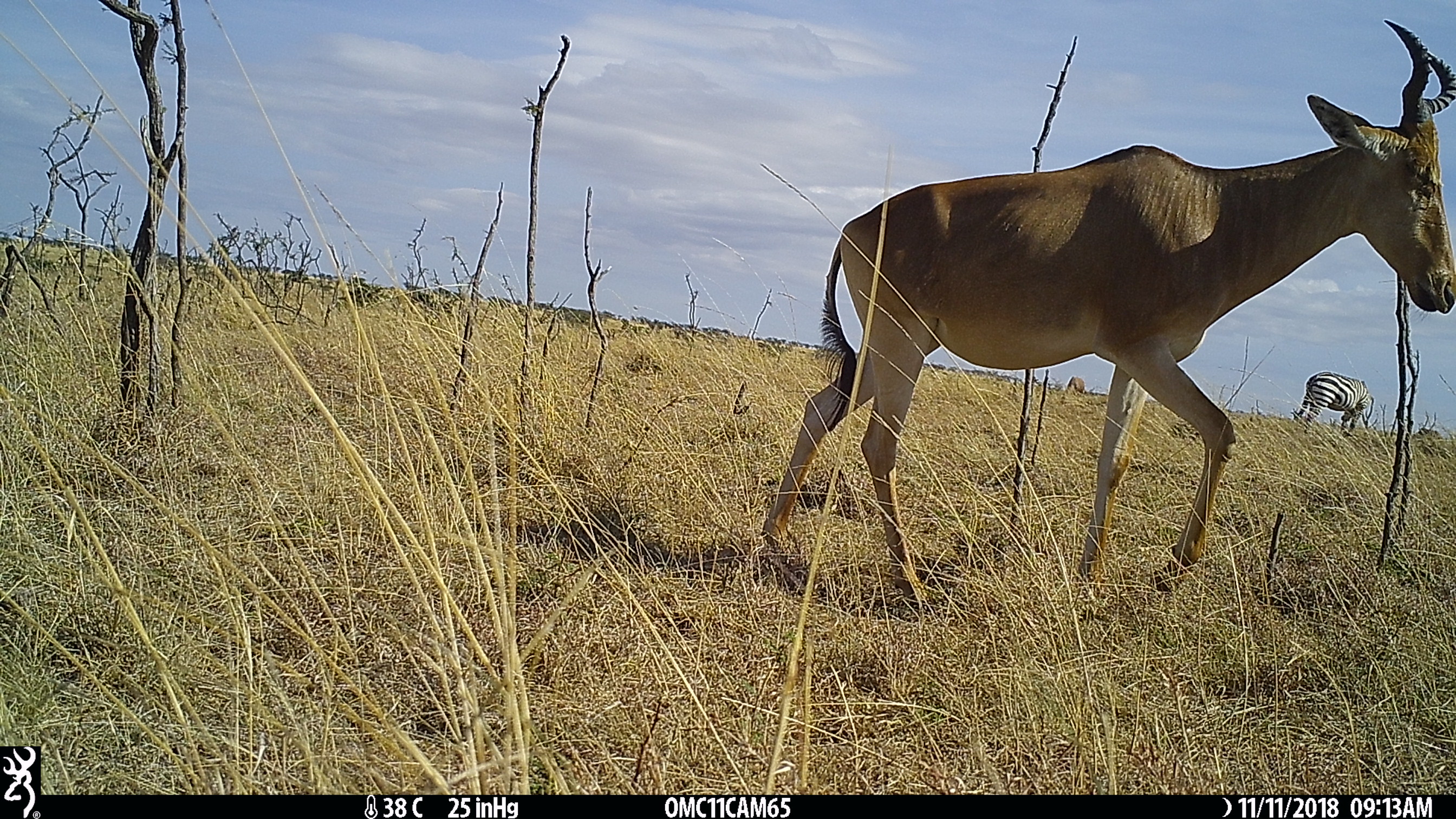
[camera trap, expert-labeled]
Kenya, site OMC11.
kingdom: Animalia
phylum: Chordata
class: Mammalia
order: Artiodactyla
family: Bovidae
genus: Alcelaphus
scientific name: Alcelaphus buselaphus cokii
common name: coke's hartebeest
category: hartebeest cokes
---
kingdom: Animalia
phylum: Chordata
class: Mammalia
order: Perissodactyla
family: Equidae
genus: Equus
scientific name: Equus quagga burchellii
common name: burchell's zebra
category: zebra